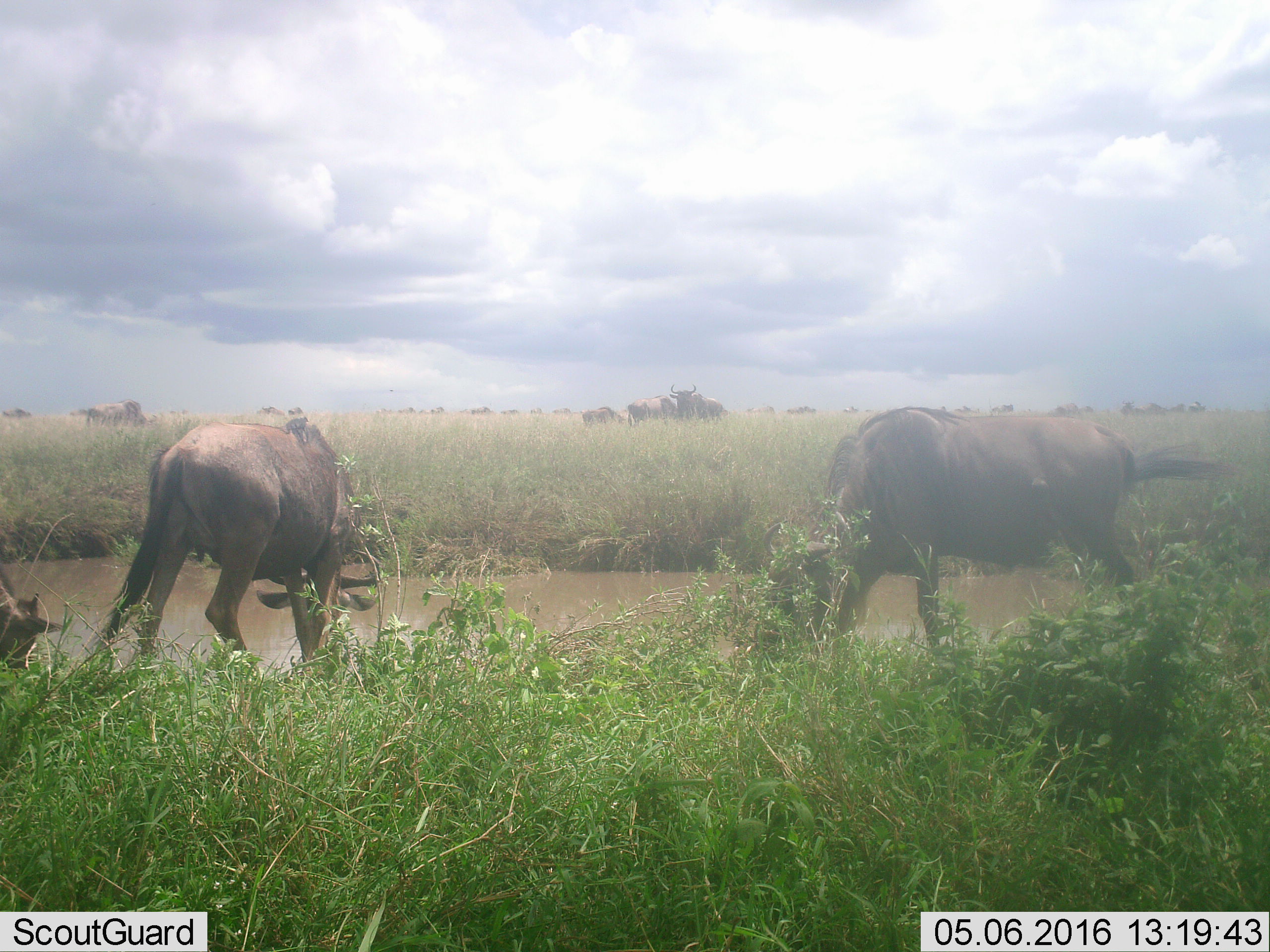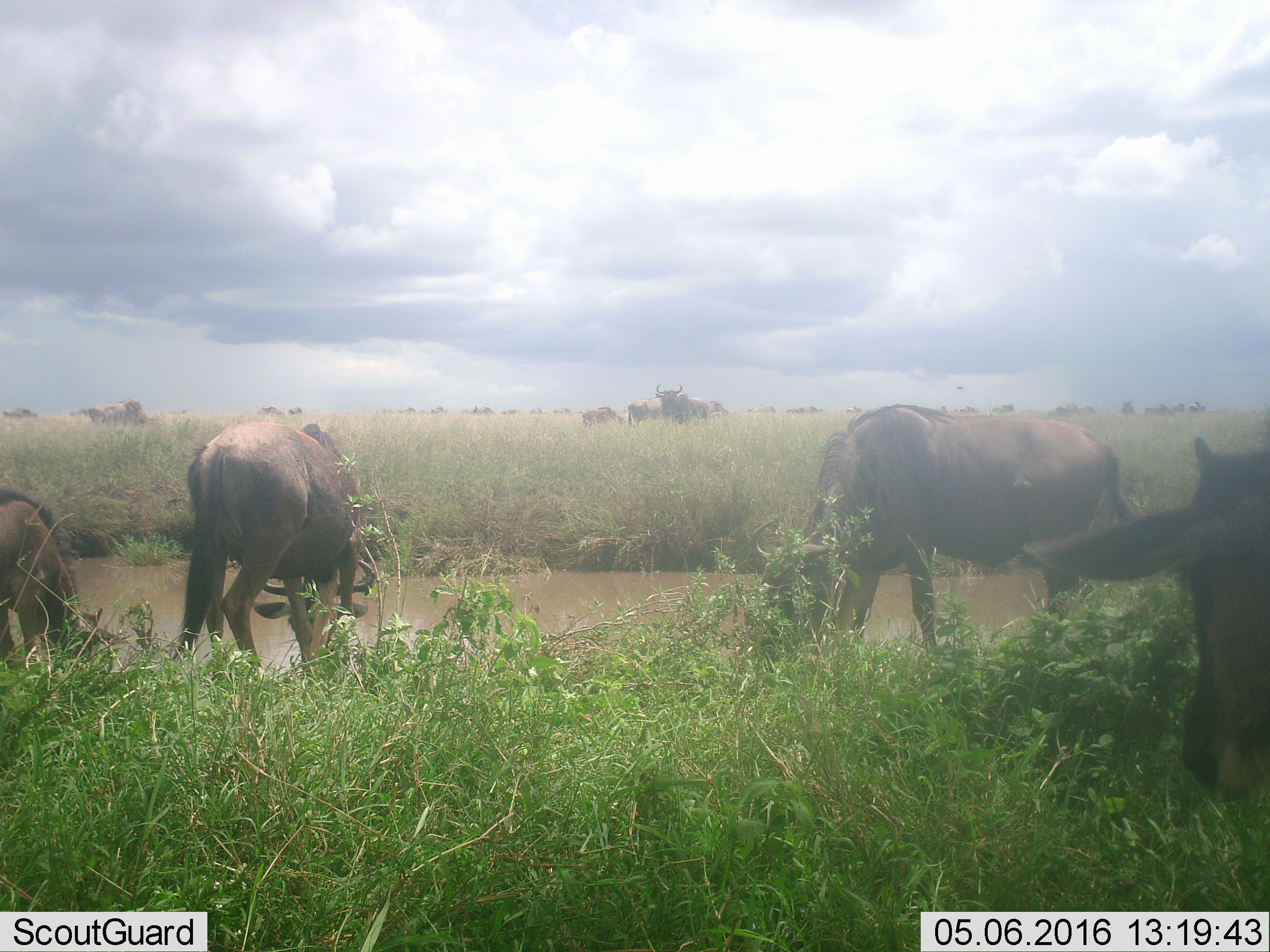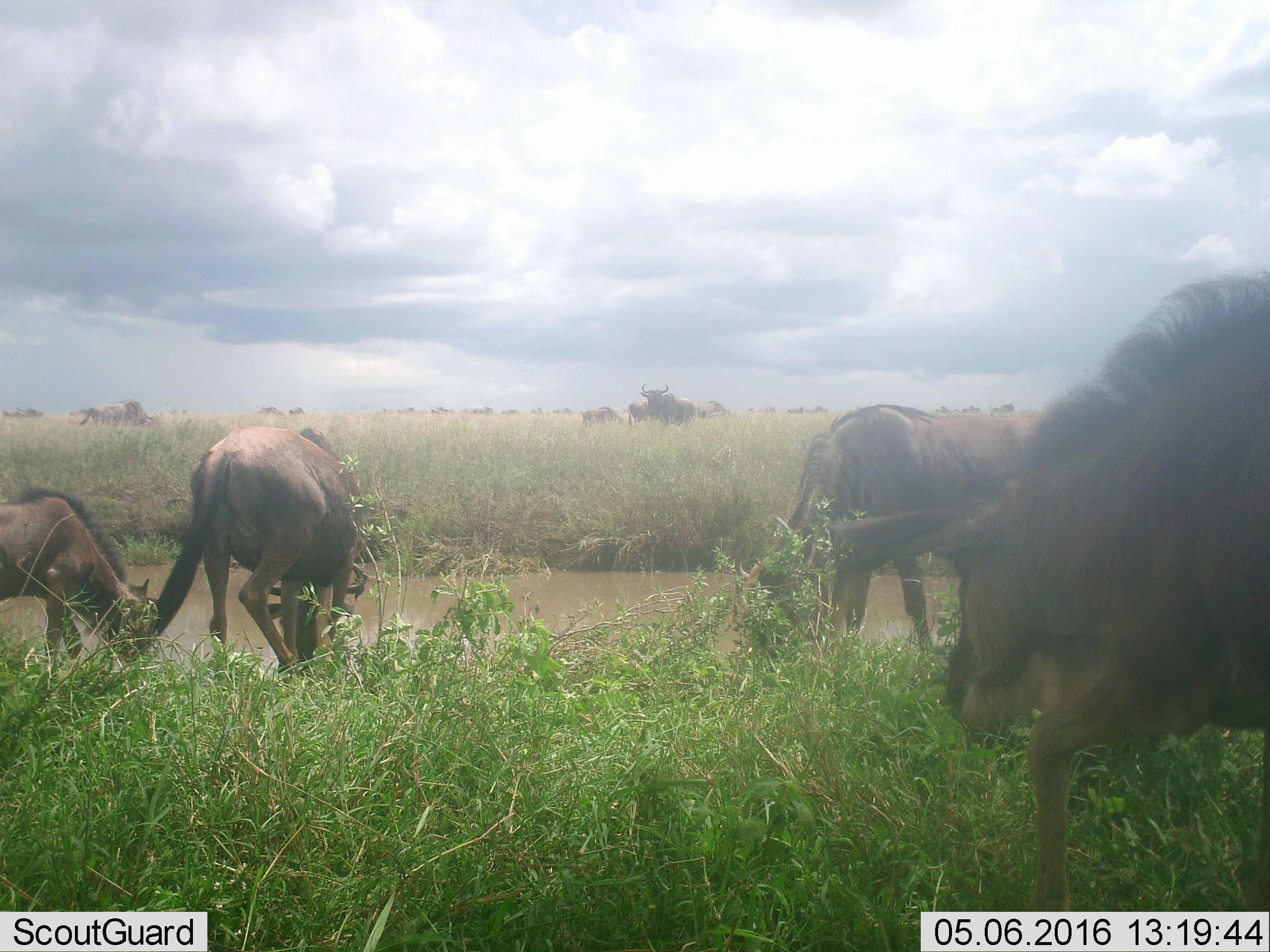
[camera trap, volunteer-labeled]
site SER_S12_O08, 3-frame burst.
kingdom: Animalia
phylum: Chordata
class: Mammalia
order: Artiodactyla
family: Bovidae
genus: Connochaetes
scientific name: Connochaetes taurinus taurinus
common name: blue wildebeest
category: wildebeestblue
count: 11-50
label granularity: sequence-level